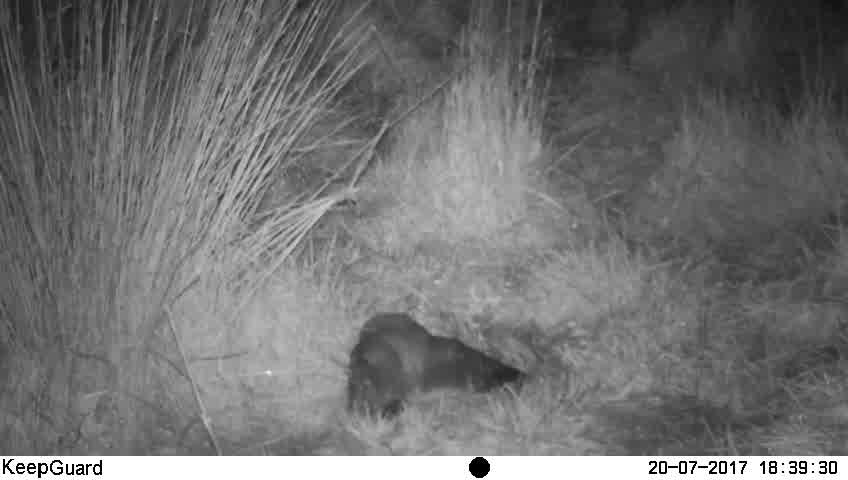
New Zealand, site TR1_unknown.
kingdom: Animalia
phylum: Chordata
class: Aves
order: Strigiformes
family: Strigidae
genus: Ninox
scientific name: Ninox novaeseelandiae novaeseelandiae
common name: morepork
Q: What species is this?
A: Morepork (Ninox novaeseelandiae novaeseelandiae).